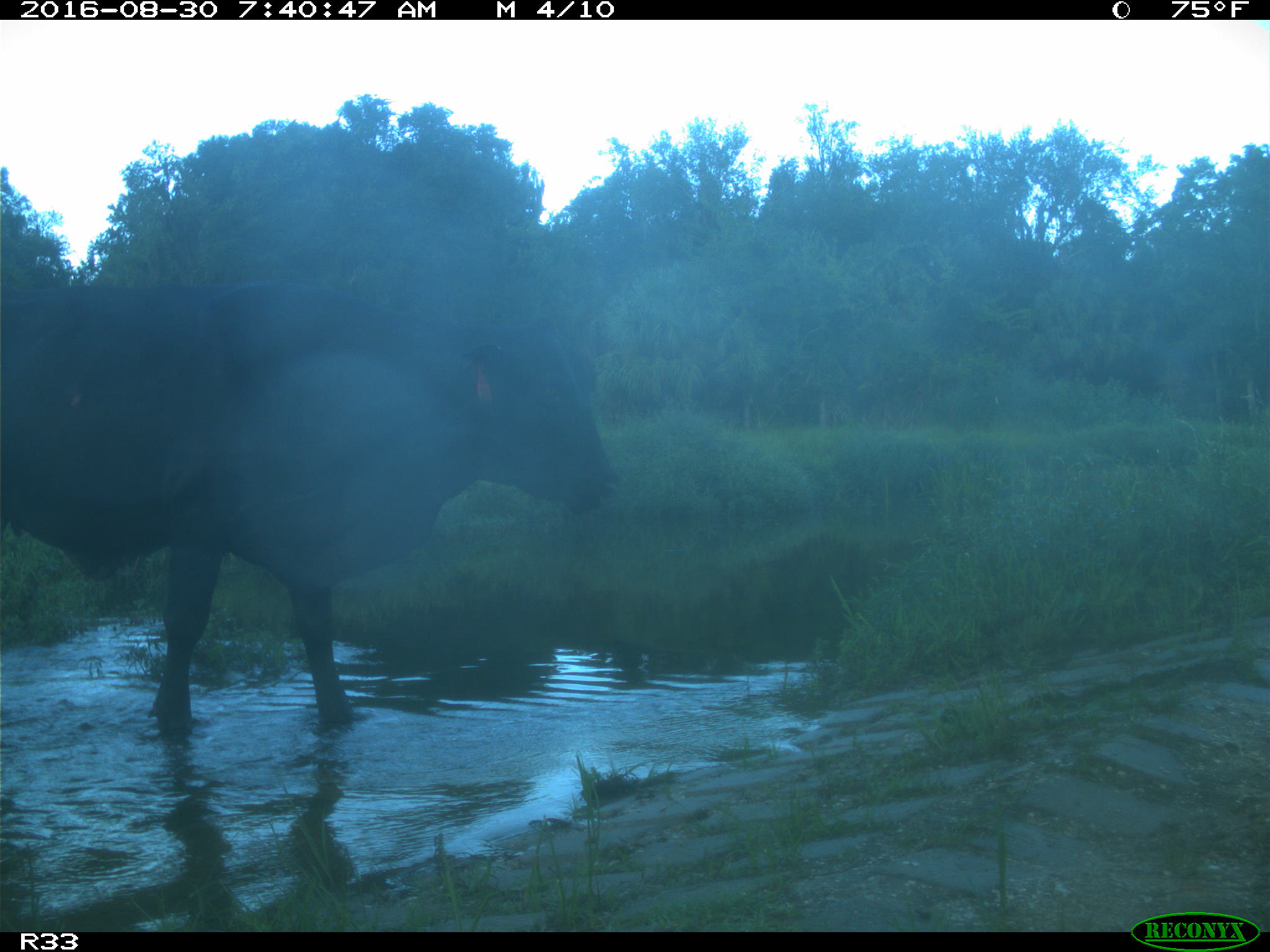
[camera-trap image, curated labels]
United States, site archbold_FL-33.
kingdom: Animalia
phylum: Chordata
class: Mammalia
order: Artiodactyla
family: Bovidae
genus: Bos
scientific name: Bos taurus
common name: domestic cow